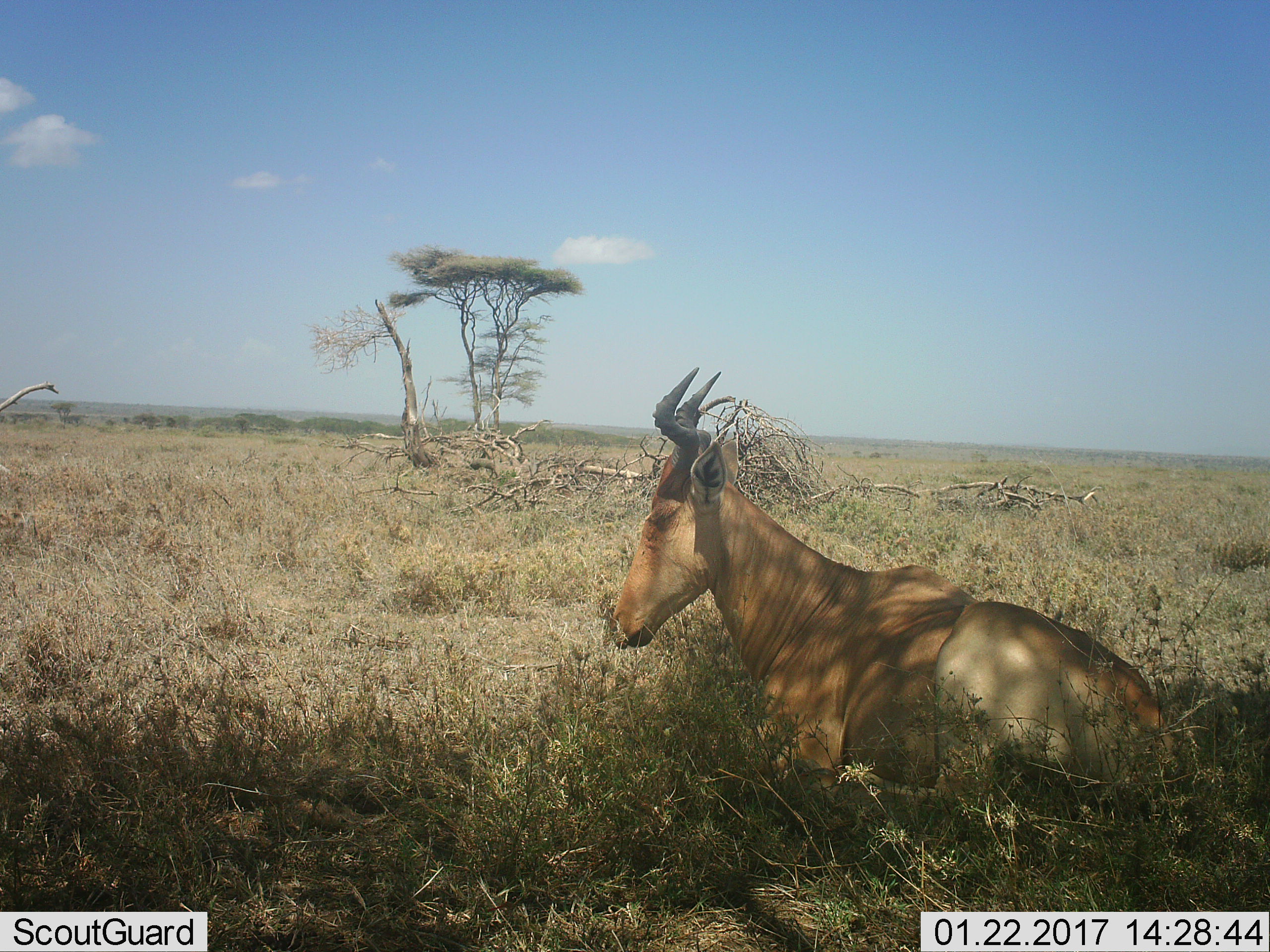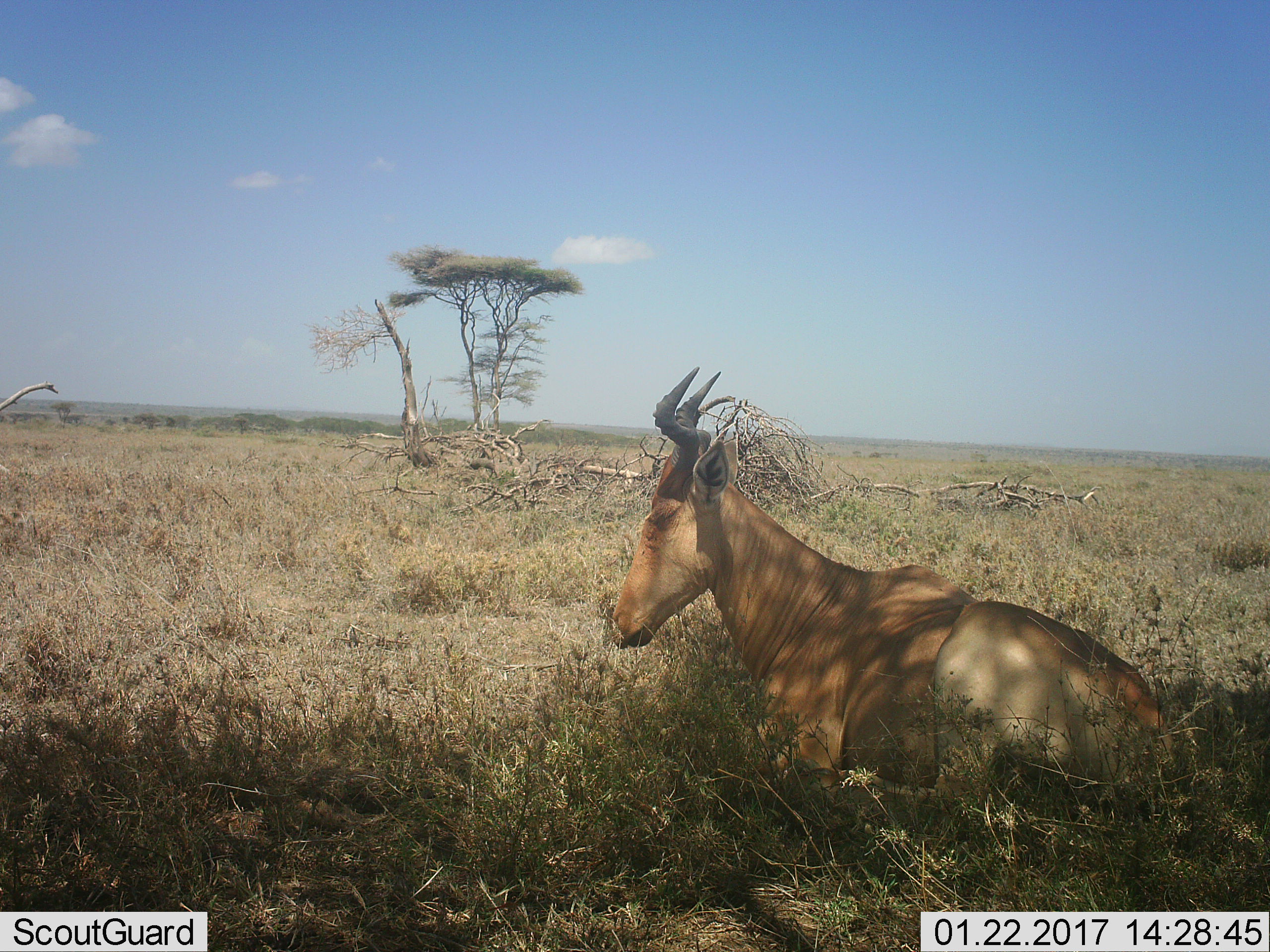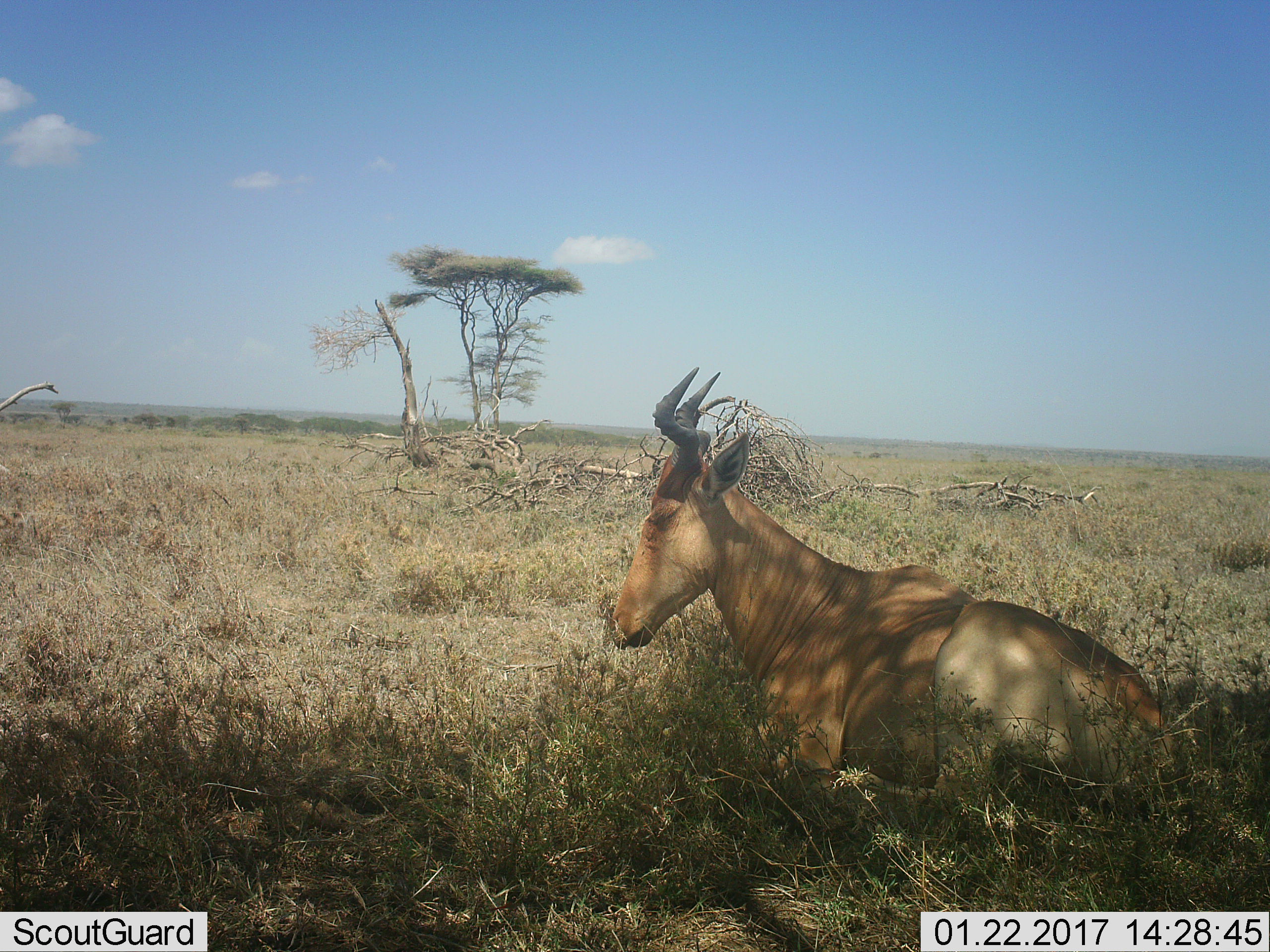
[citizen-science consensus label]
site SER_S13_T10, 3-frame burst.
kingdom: Animalia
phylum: Chordata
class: Mammalia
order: Artiodactyla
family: Bovidae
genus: Alcelaphus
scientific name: Alcelaphus buselaphus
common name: hartebeest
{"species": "hartebeest (Alcelaphus buselaphus)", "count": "1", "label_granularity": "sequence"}